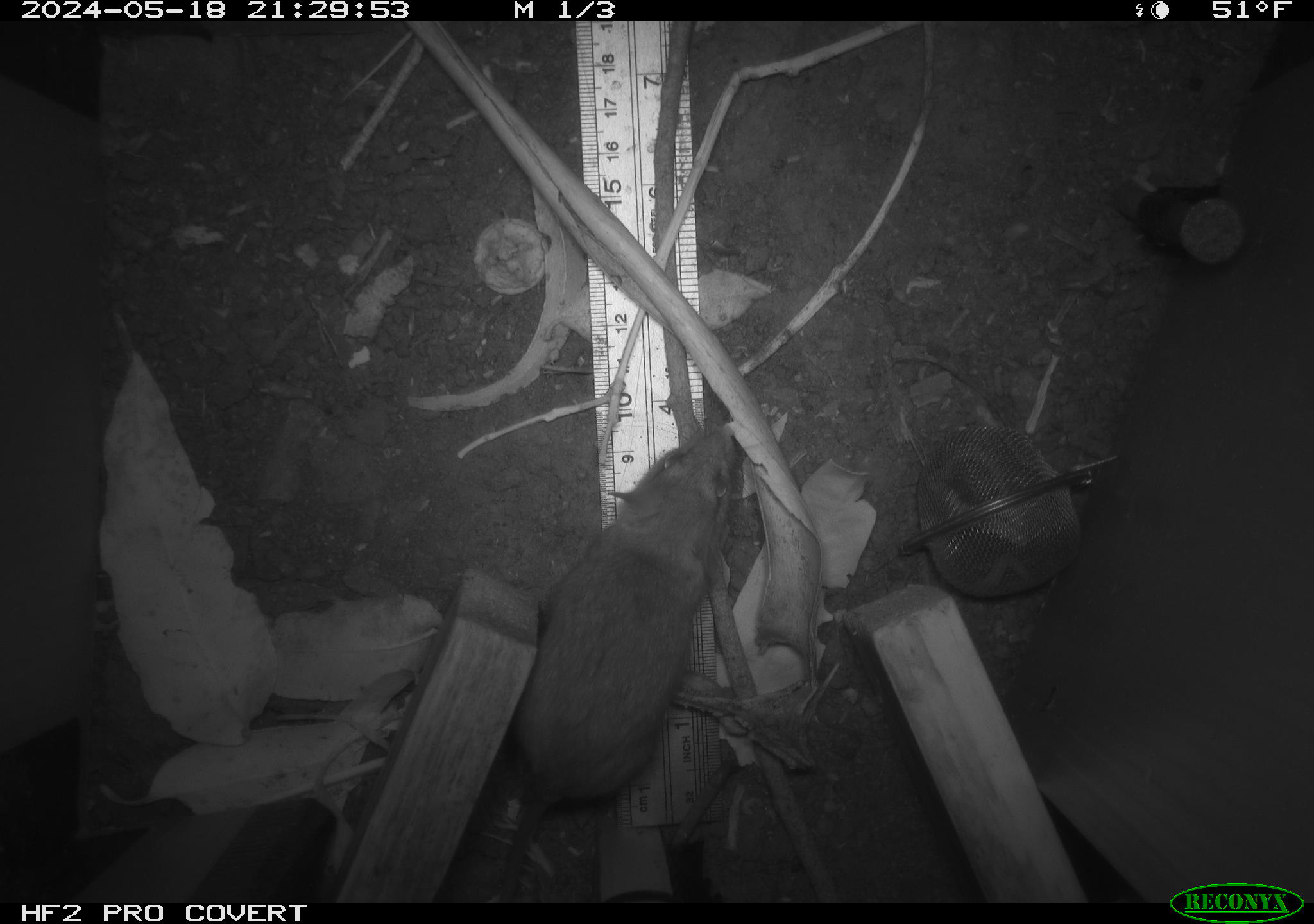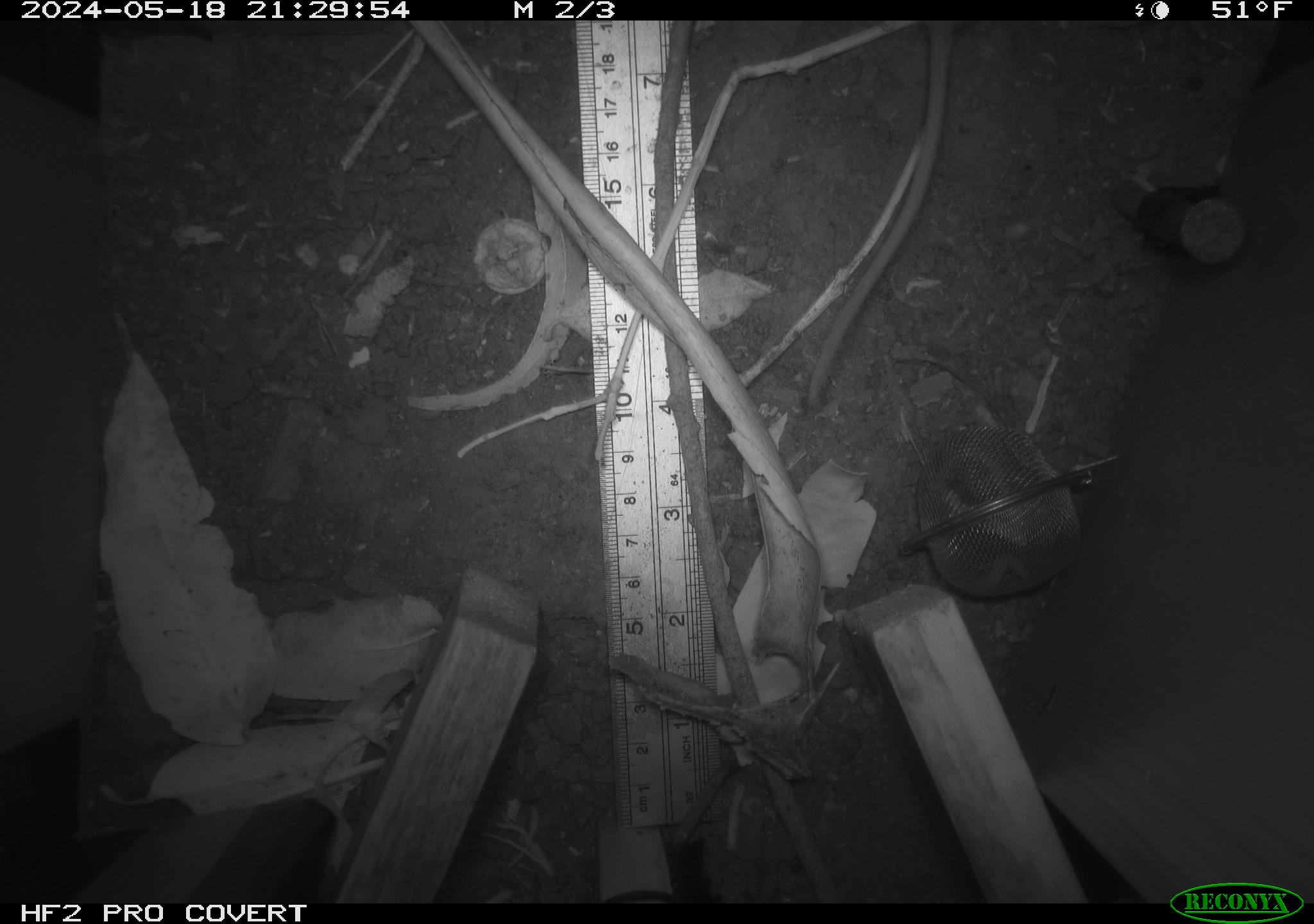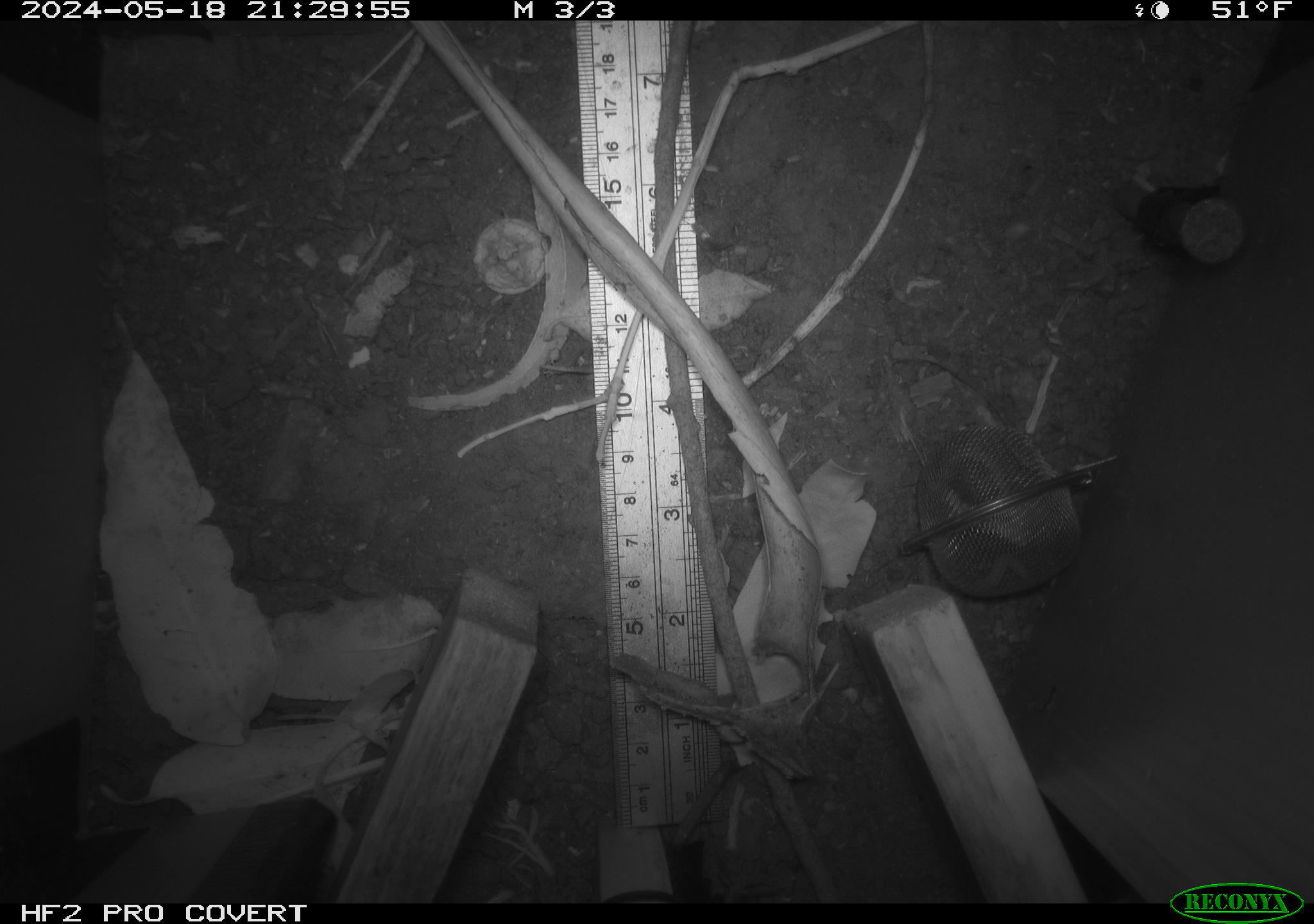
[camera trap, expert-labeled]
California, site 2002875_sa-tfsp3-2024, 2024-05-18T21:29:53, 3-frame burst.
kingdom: Animalia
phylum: Chordata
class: Mammalia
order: Rodentia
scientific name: Rodentia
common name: rodent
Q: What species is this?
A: Rodent (Rodentia).